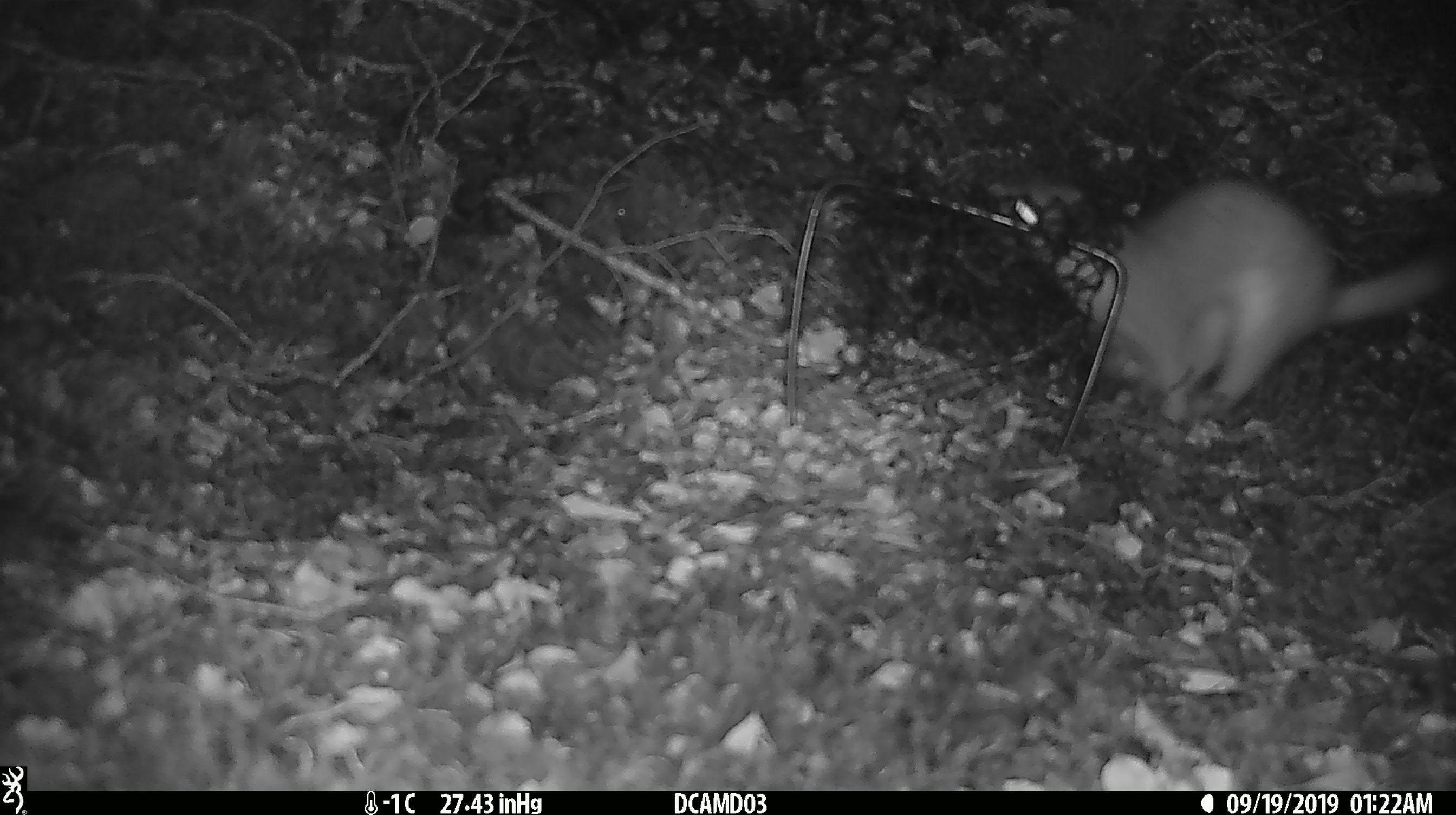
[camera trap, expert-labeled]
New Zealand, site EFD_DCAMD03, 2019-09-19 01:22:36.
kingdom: Animalia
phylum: Chordata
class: Mammalia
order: Carnivora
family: Mustelidae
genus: Mustela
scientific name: Mustela erminea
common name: stoat